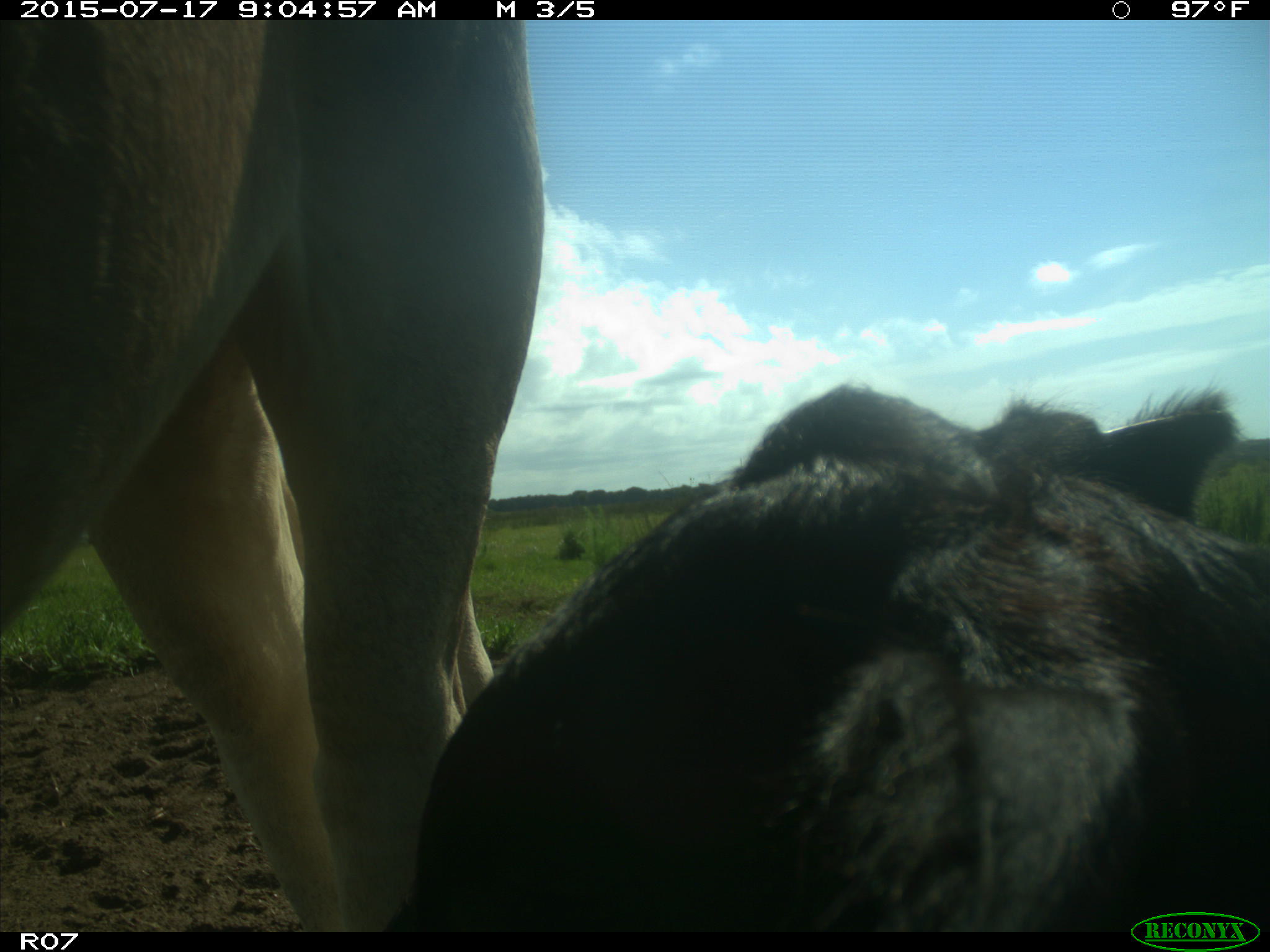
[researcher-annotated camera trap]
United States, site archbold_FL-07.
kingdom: Animalia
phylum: Chordata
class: Mammalia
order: Artiodactyla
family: Bovidae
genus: Bos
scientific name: Bos taurus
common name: domestic cow